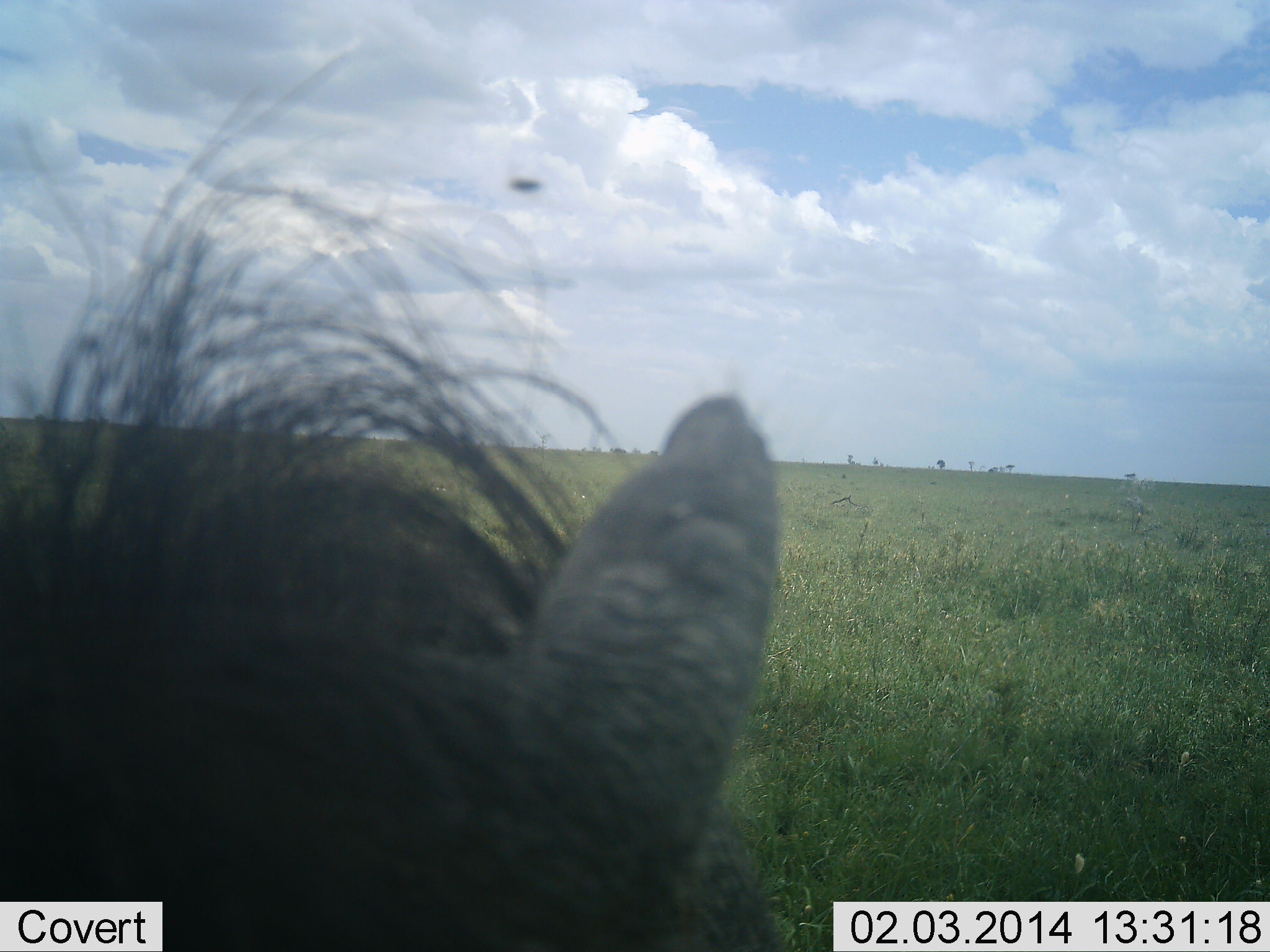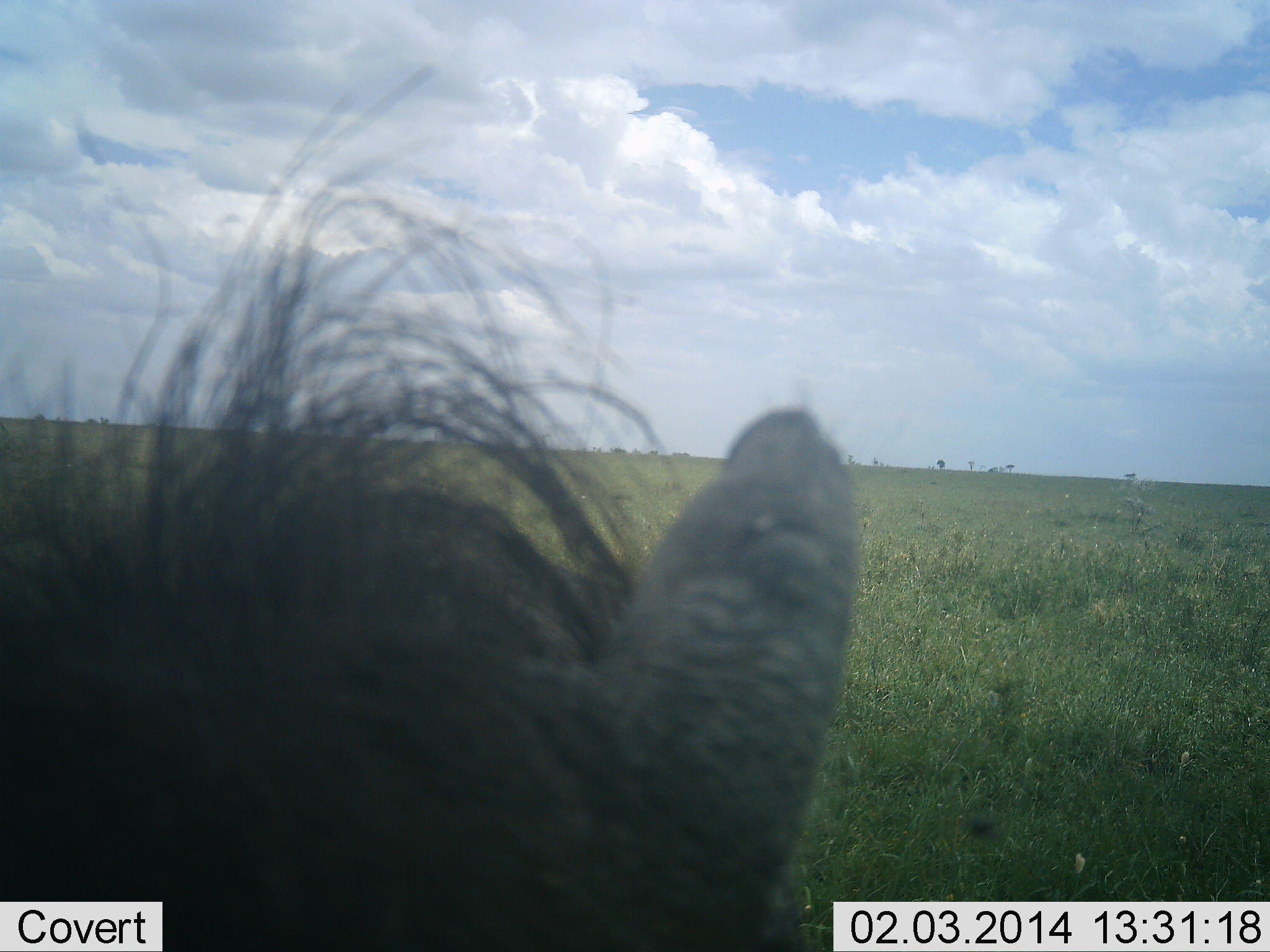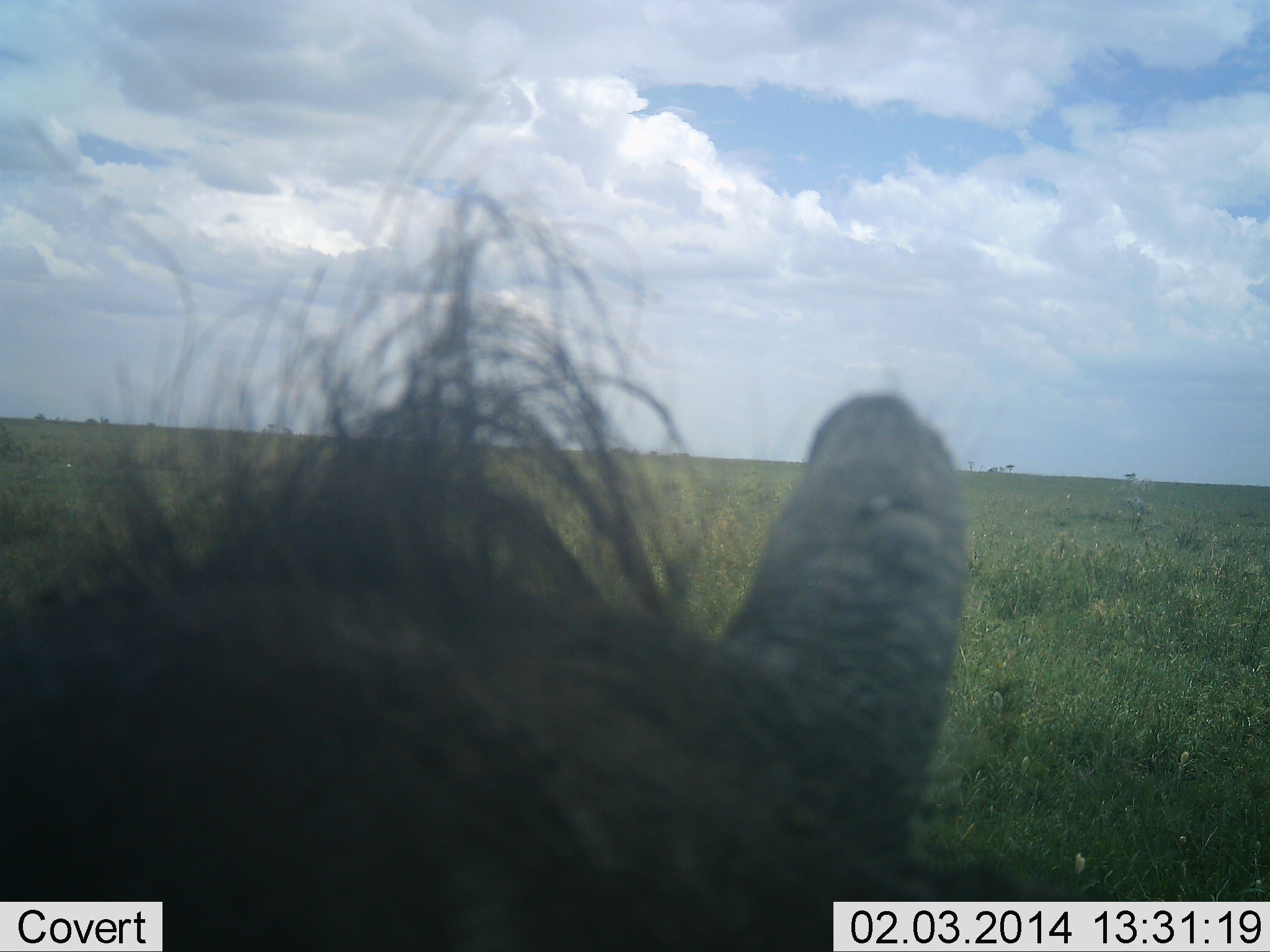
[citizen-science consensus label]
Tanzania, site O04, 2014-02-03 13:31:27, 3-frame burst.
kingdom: Animalia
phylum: Chordata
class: Mammalia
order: Artiodactyla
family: Suidae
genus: Phacochoerus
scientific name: Phacochoerus africanus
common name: warthog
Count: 1.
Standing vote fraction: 100%.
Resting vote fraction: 0%.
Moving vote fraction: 0%.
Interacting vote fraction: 0%.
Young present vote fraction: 0%.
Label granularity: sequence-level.